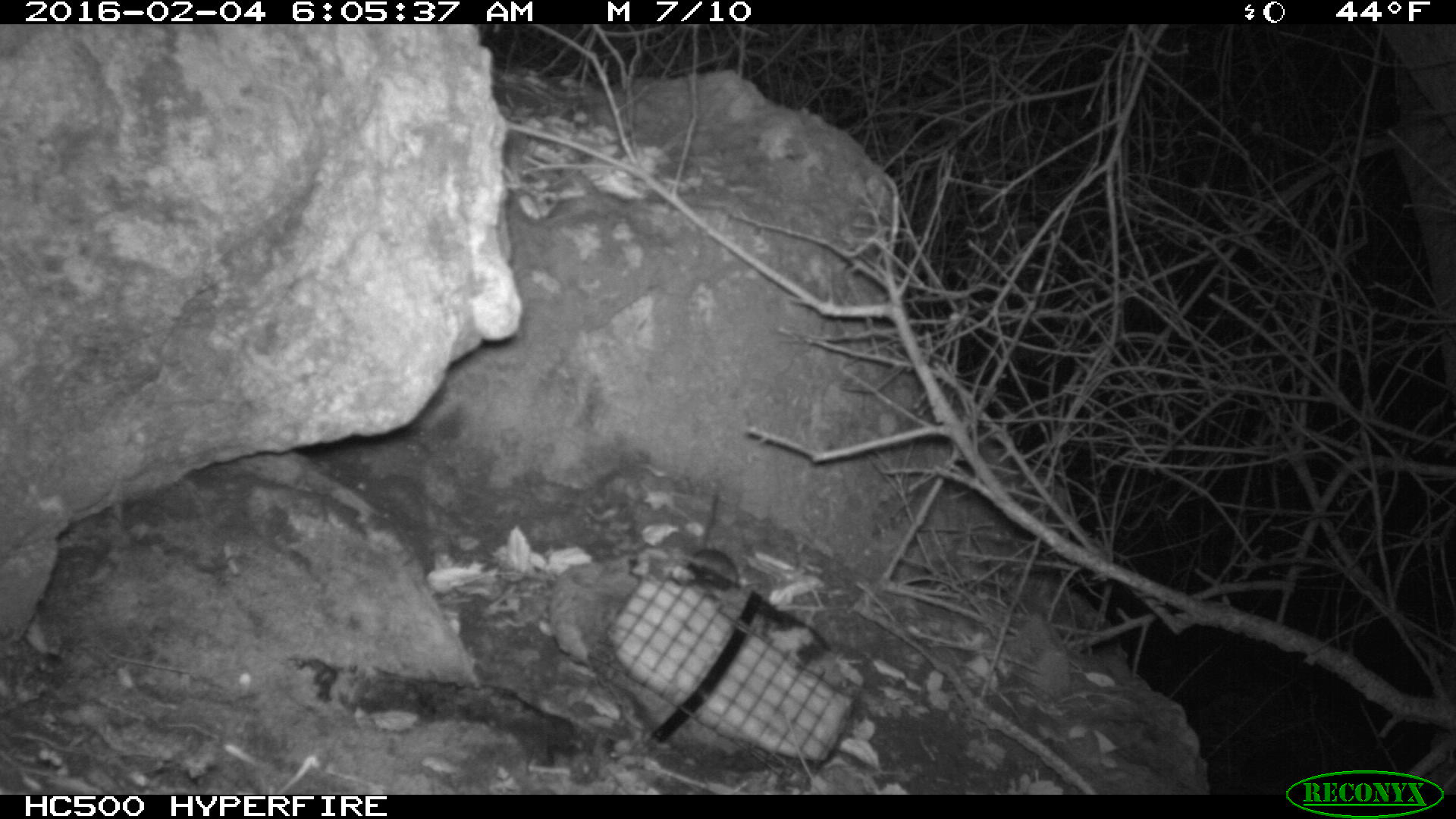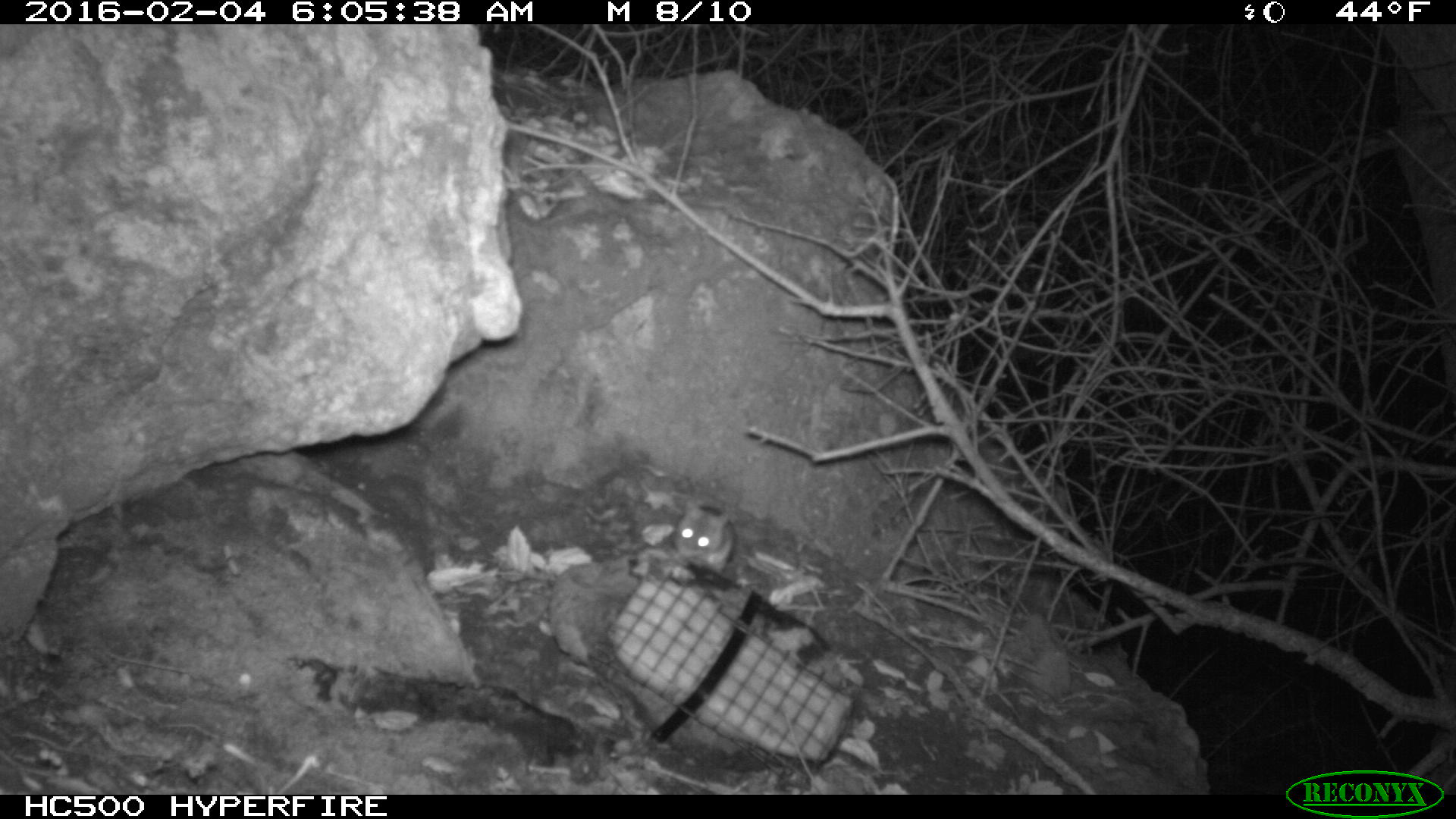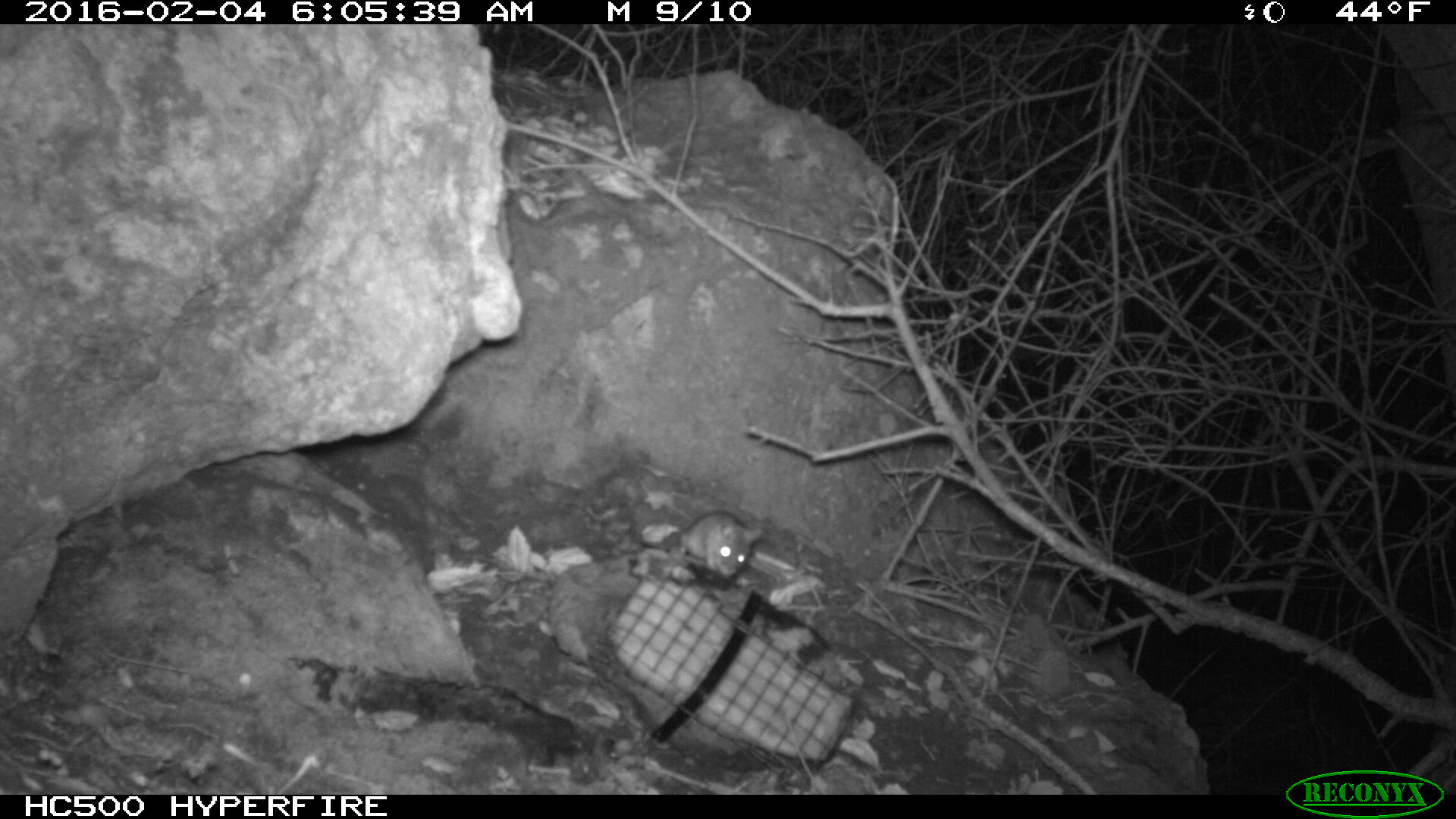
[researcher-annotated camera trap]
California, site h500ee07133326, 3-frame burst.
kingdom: Animalia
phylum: Chordata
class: Mammalia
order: Rodentia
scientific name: Rodentia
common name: rodent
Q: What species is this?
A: Rodent (Rodentia).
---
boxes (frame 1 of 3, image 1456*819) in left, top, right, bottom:
rodent: 685, 488, 738, 584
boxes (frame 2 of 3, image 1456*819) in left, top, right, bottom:
rodent: 672, 500, 736, 575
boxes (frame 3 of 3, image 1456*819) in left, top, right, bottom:
rodent: 679, 510, 761, 577